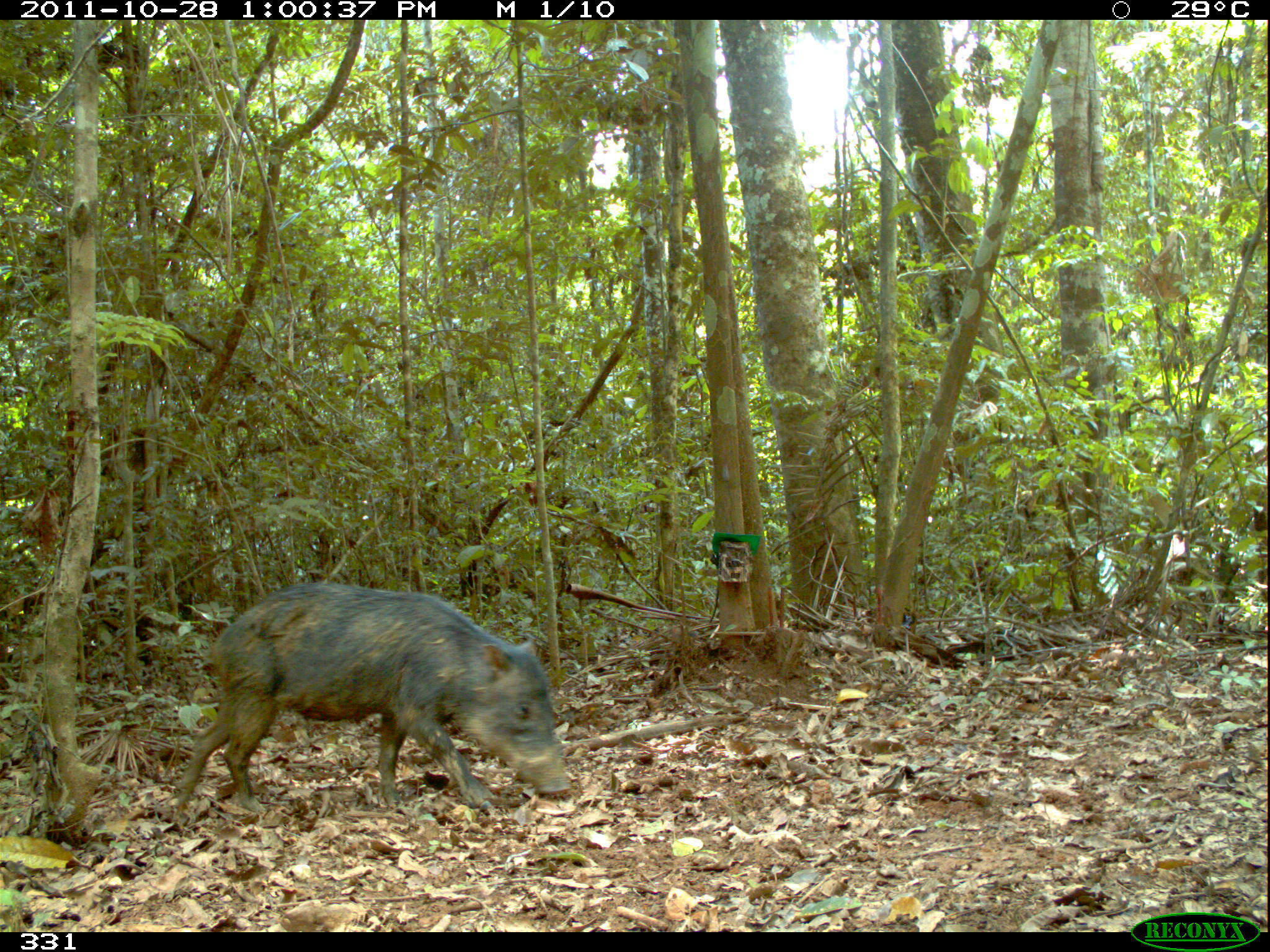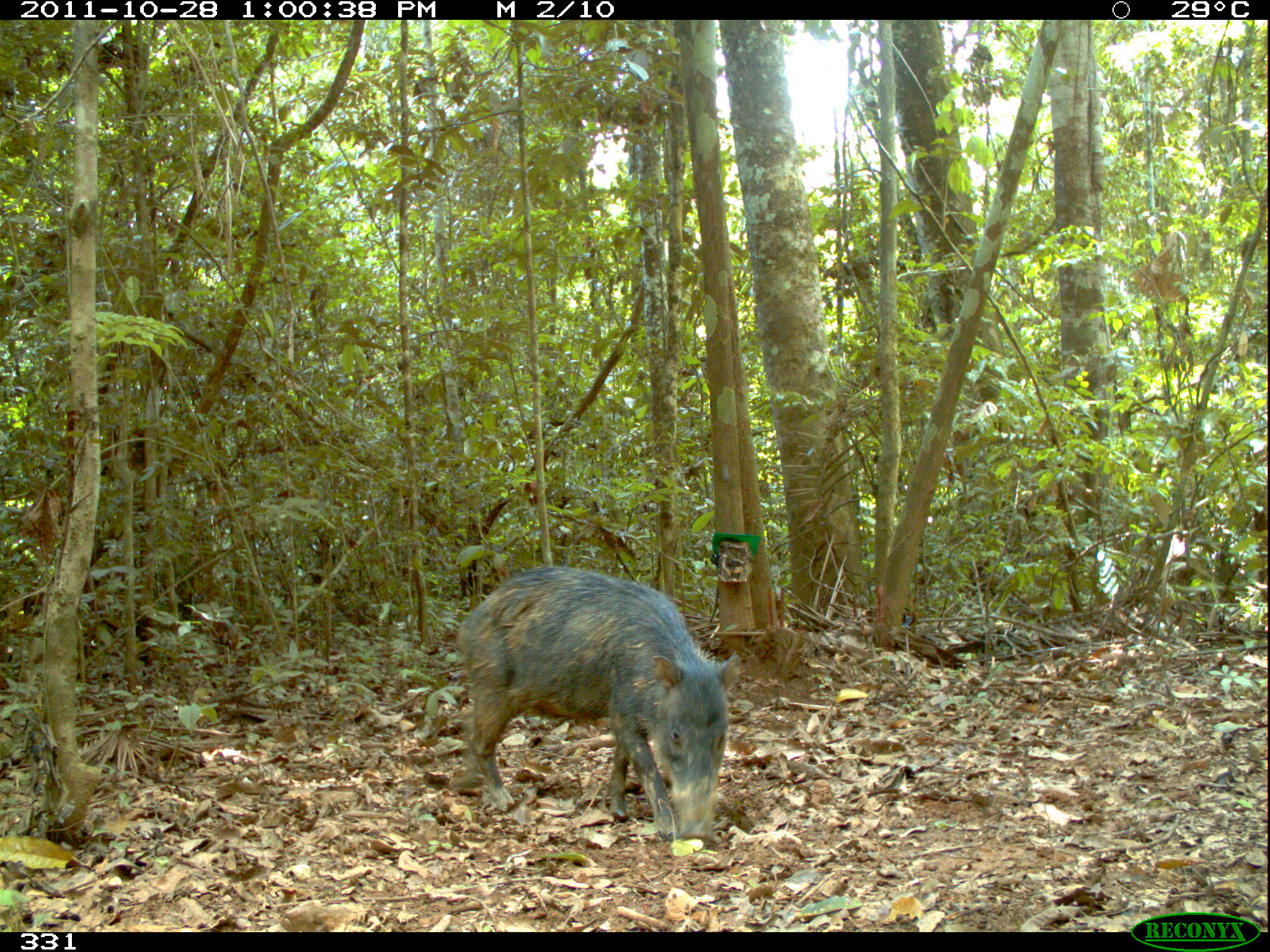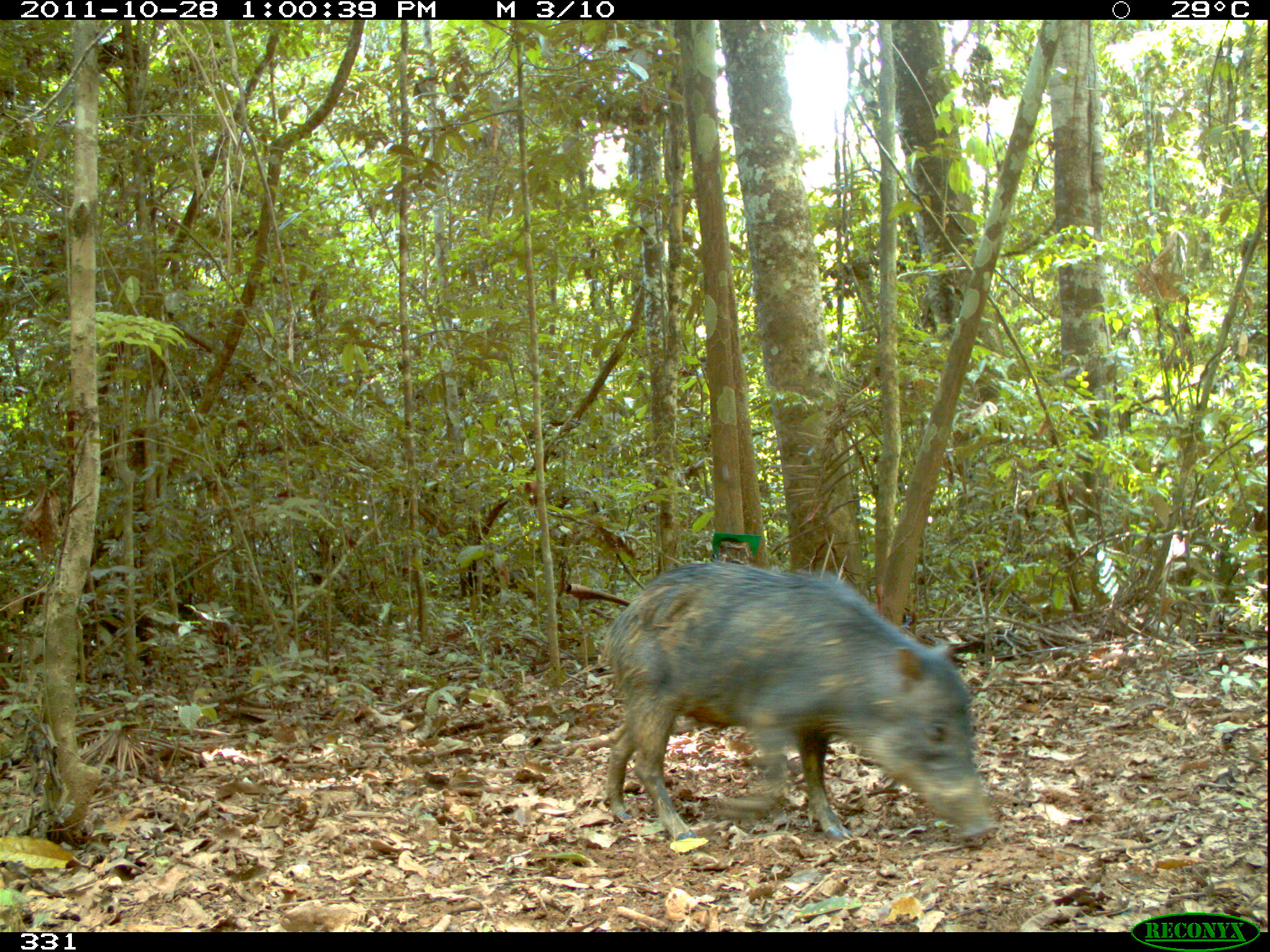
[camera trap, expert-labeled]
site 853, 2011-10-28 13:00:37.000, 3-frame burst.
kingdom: Animalia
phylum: Chordata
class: Mammalia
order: Artiodactyla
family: Tayassuidae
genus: Tayassu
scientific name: Tayassu pecari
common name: white-lipped peccary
Tayassu pecari (white-lipped peccary).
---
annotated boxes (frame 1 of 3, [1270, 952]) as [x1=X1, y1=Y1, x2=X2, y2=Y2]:
tayassu pecari: [x1=170, y1=579, x2=570, y2=818]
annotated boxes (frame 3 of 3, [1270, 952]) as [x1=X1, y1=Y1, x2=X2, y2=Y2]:
tayassu pecari: [x1=598, y1=558, x2=999, y2=847]